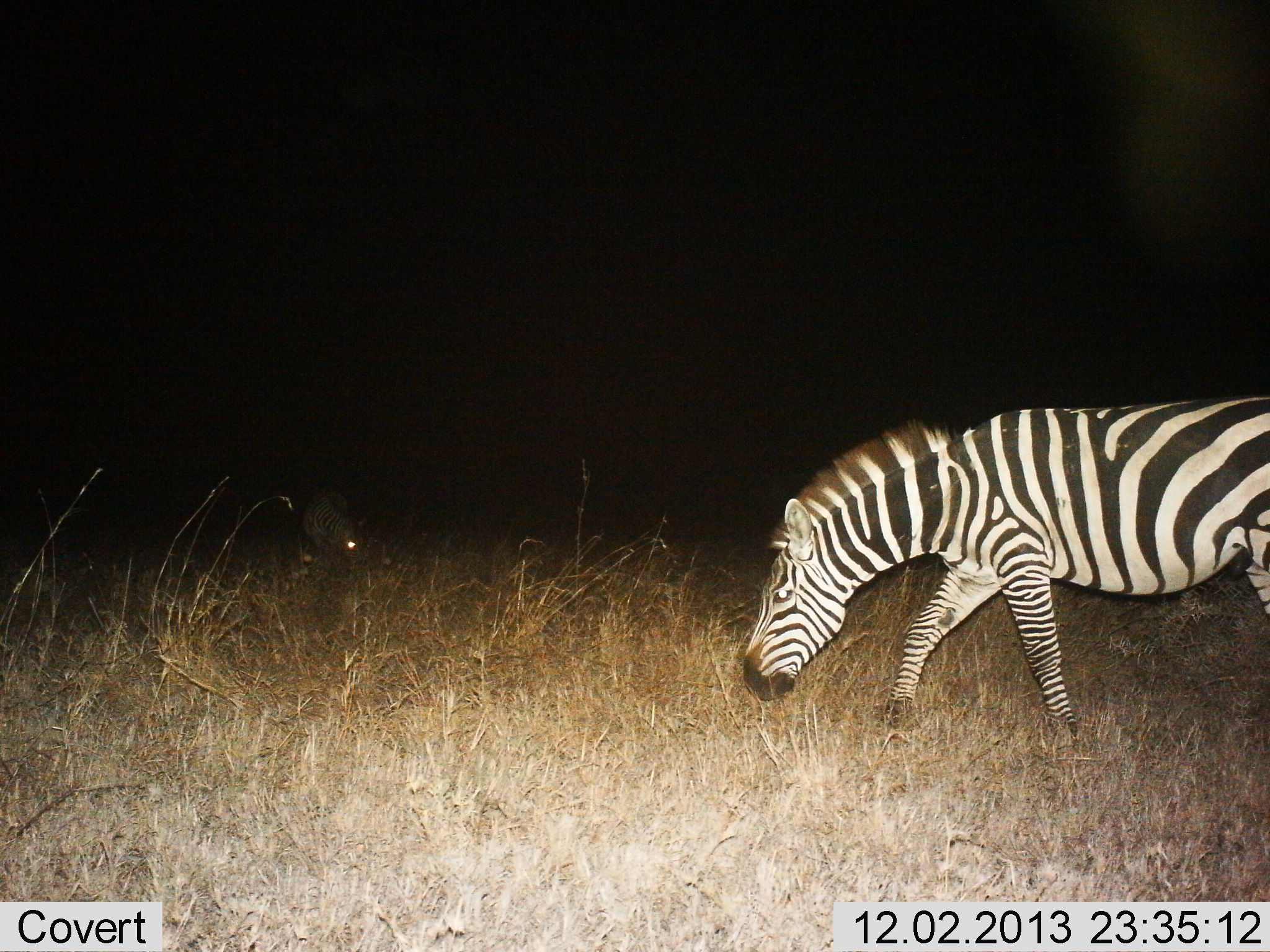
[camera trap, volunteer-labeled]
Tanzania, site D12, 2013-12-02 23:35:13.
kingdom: Animalia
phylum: Chordata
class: Mammalia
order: Perissodactyla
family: Equidae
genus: Equus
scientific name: Equus quagga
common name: plains zebra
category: zebra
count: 1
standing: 17%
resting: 0%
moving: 50%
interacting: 0%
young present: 0%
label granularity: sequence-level